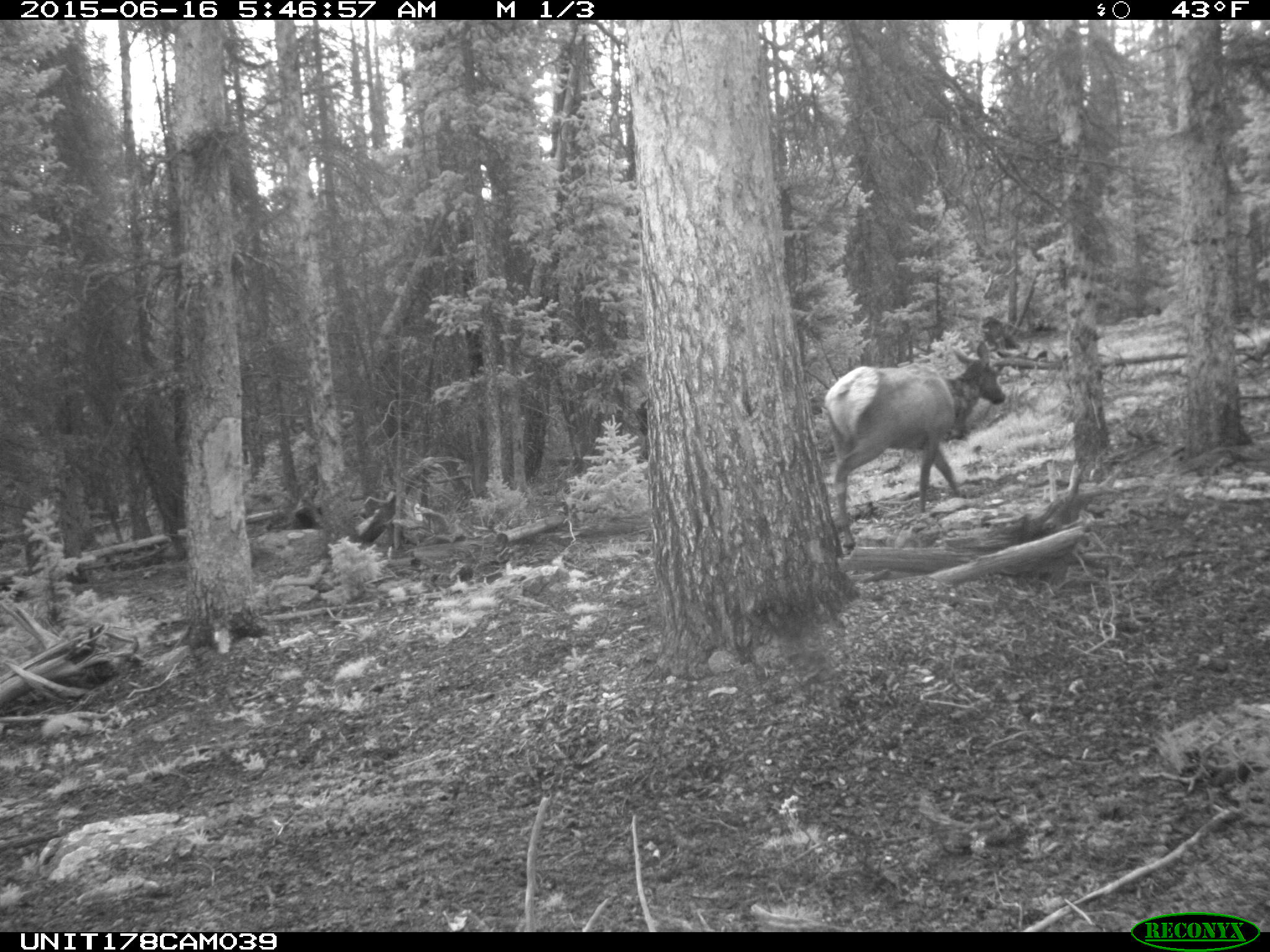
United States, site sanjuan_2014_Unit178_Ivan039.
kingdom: Animalia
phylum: Chordata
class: Mammalia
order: Artiodactyla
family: Cervidae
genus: Cervus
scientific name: Cervus elaphus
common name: red deer